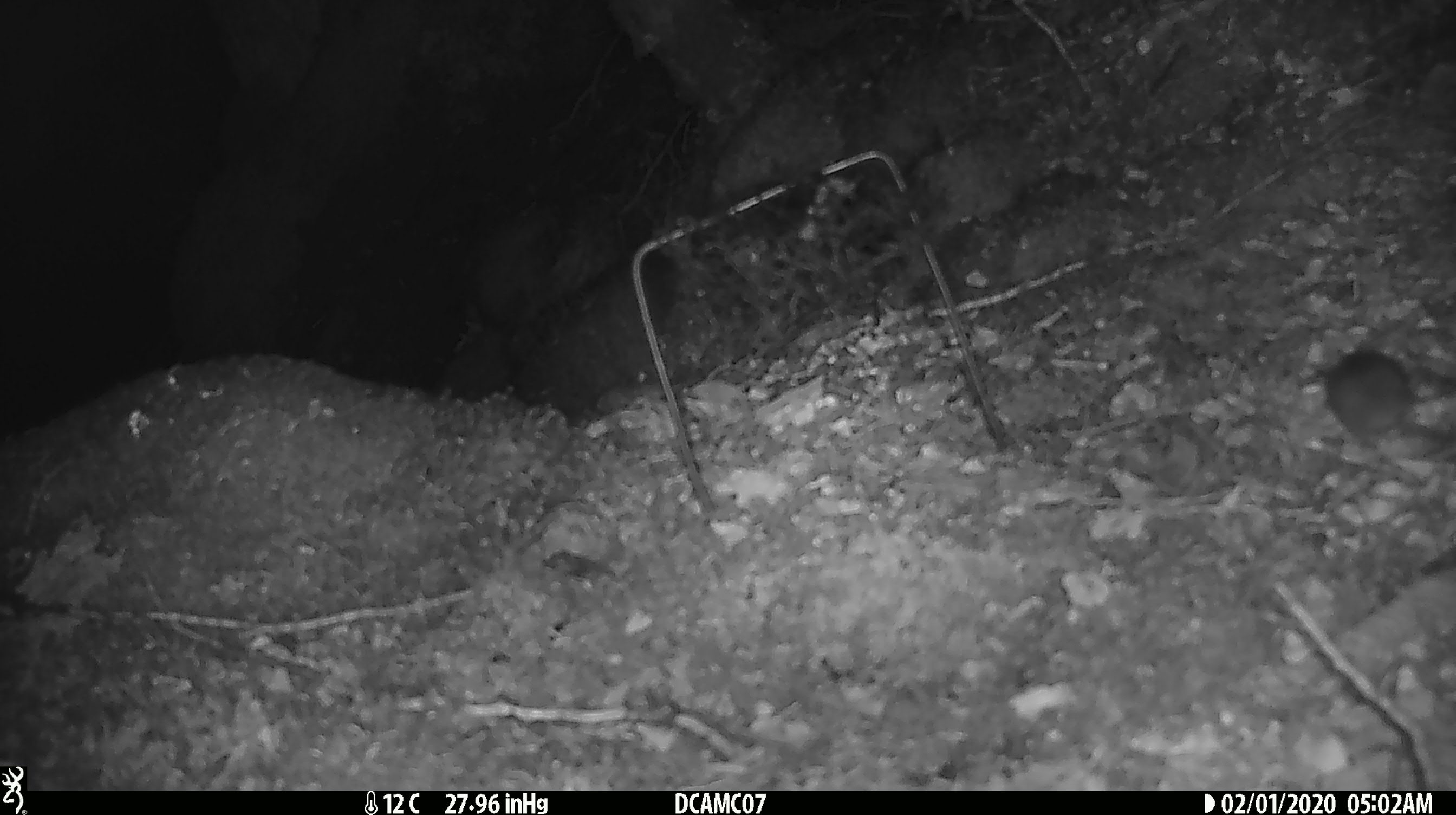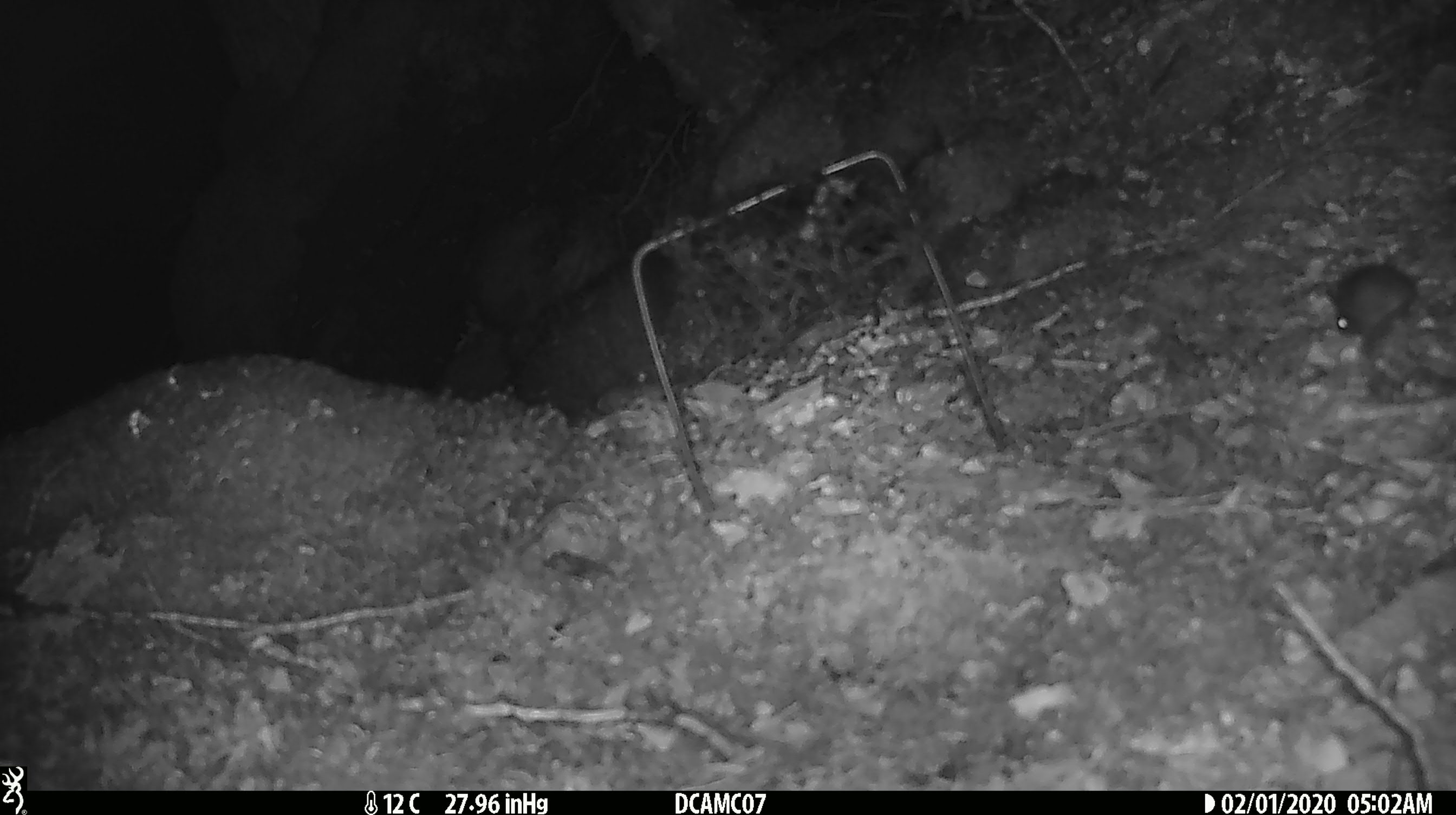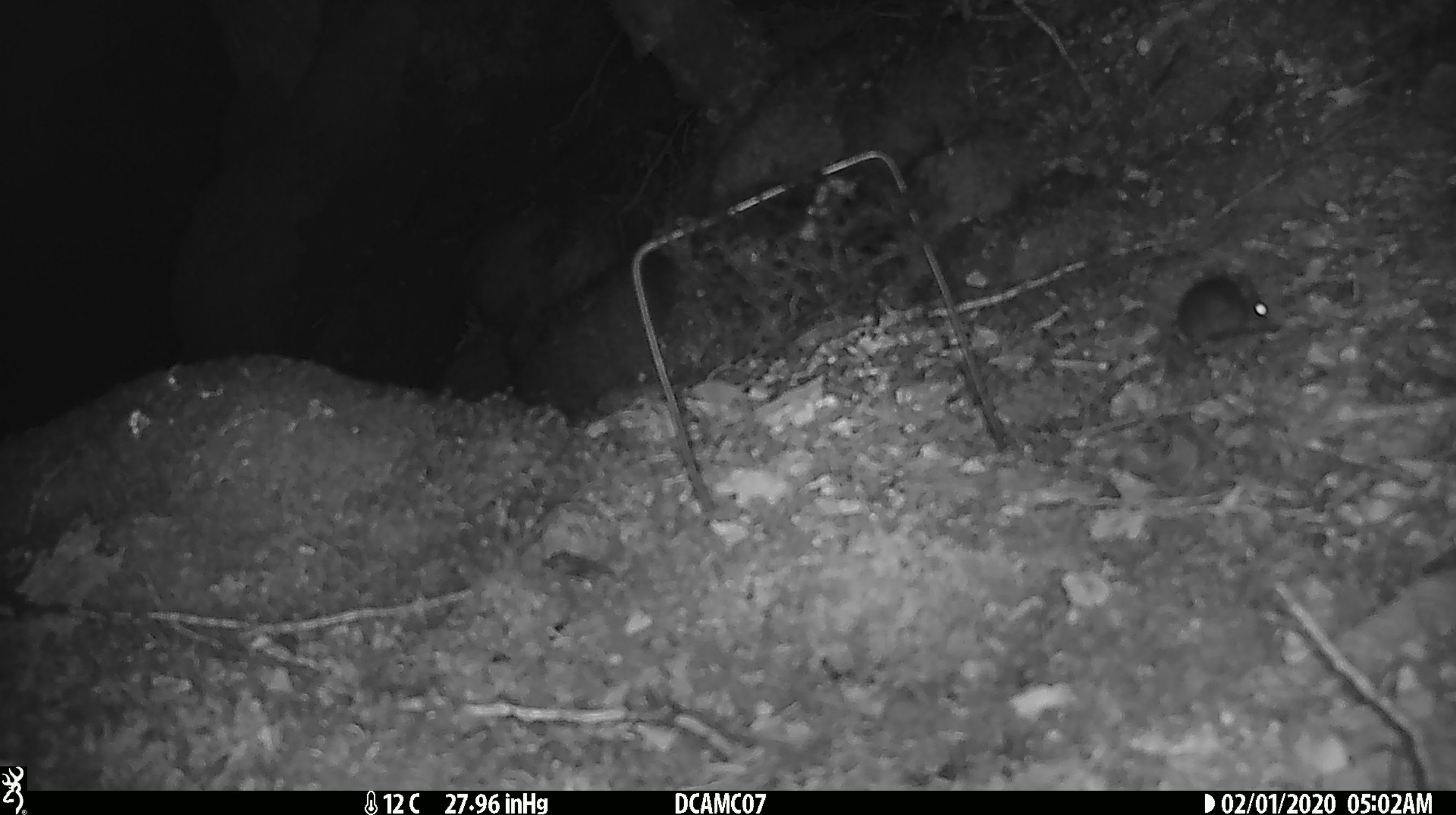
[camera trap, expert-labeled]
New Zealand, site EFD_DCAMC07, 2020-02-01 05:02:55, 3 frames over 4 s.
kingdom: Animalia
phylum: Chordata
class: Mammalia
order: Rodentia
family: Muridae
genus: Mus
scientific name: Mus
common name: mouse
Mouse (Mus).